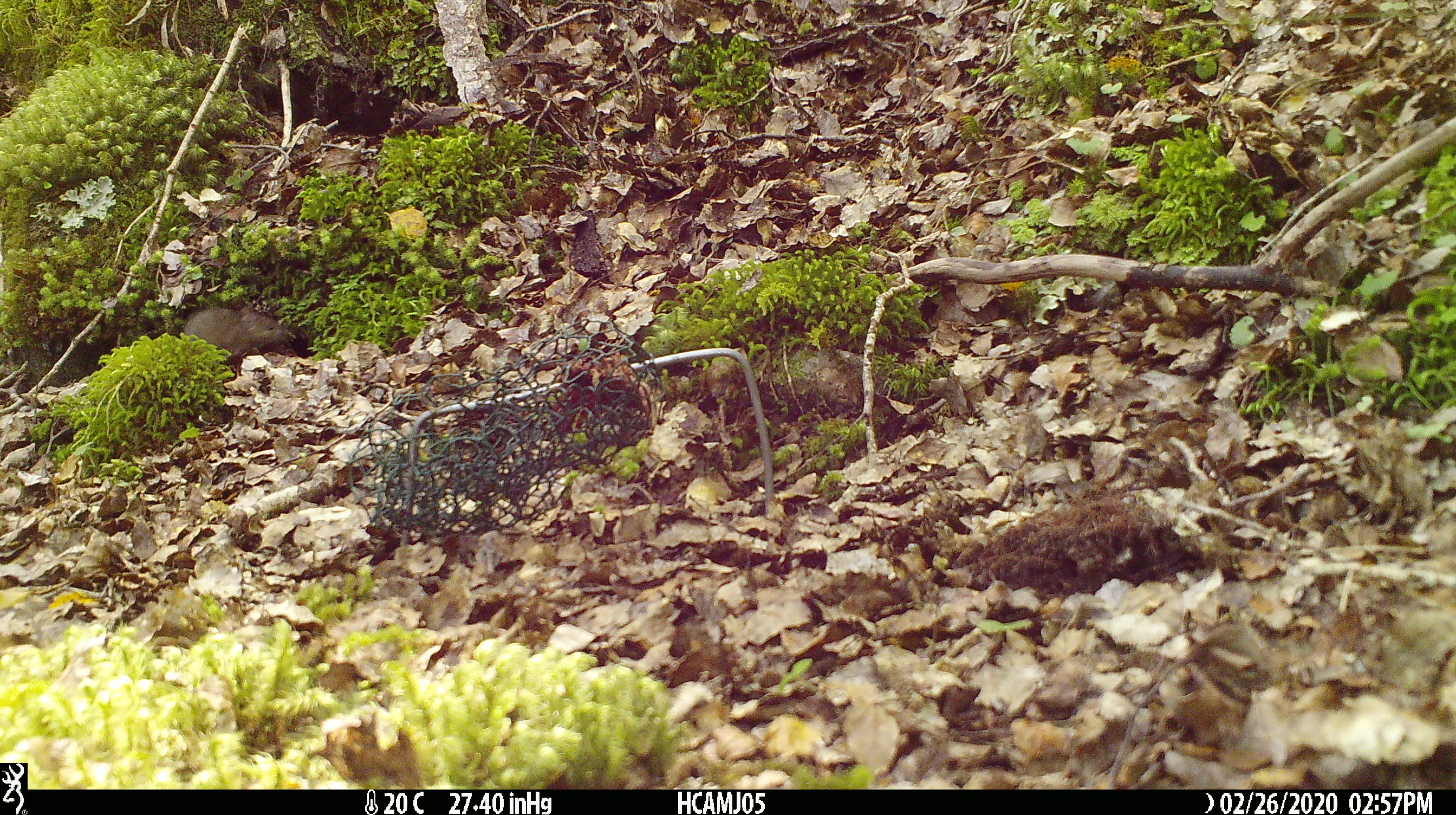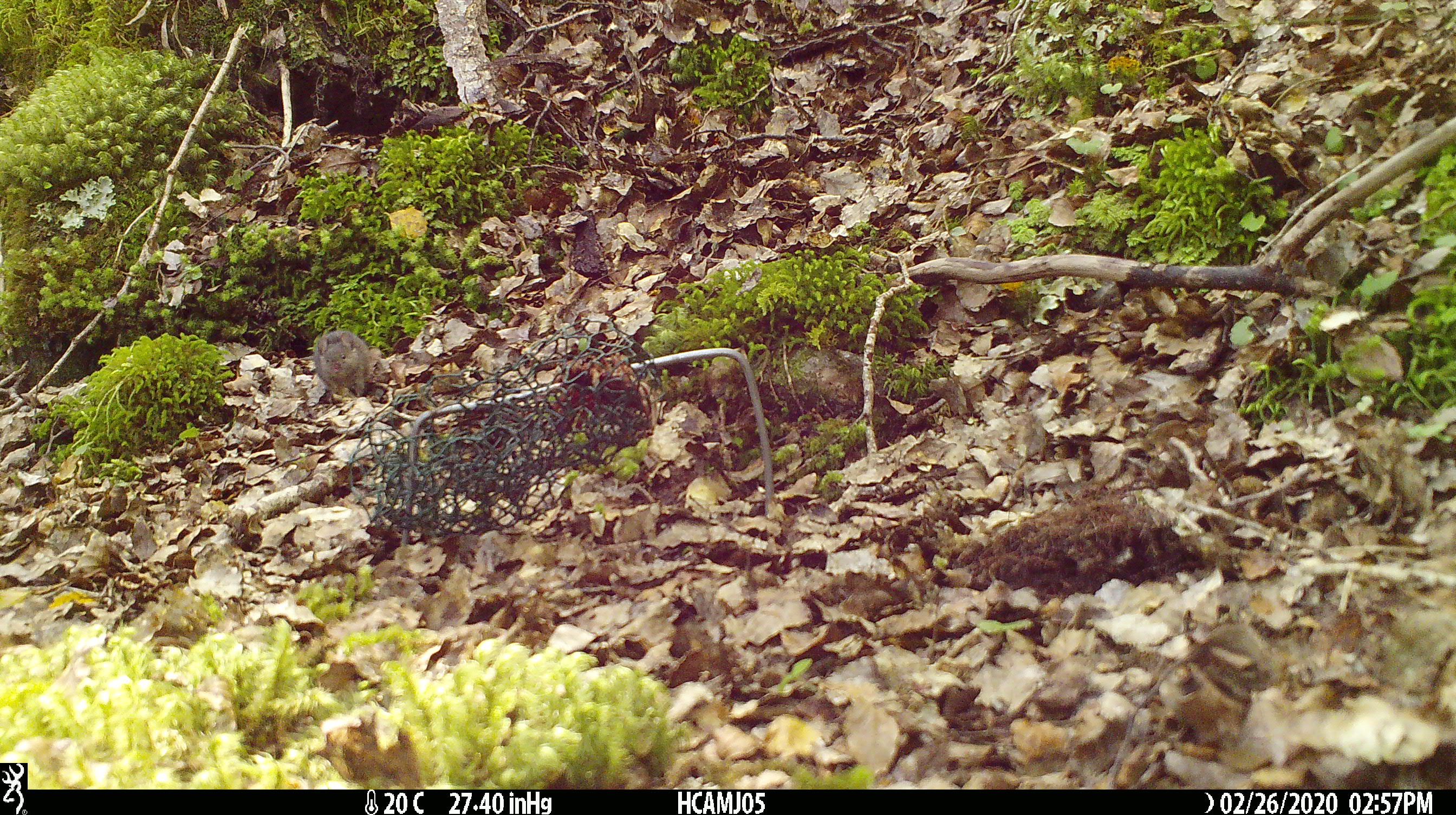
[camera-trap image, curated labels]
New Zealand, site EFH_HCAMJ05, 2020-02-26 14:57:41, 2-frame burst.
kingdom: Animalia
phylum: Chordata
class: Mammalia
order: Rodentia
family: Muridae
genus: Mus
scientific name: Mus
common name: mouse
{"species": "mouse (Mus)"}